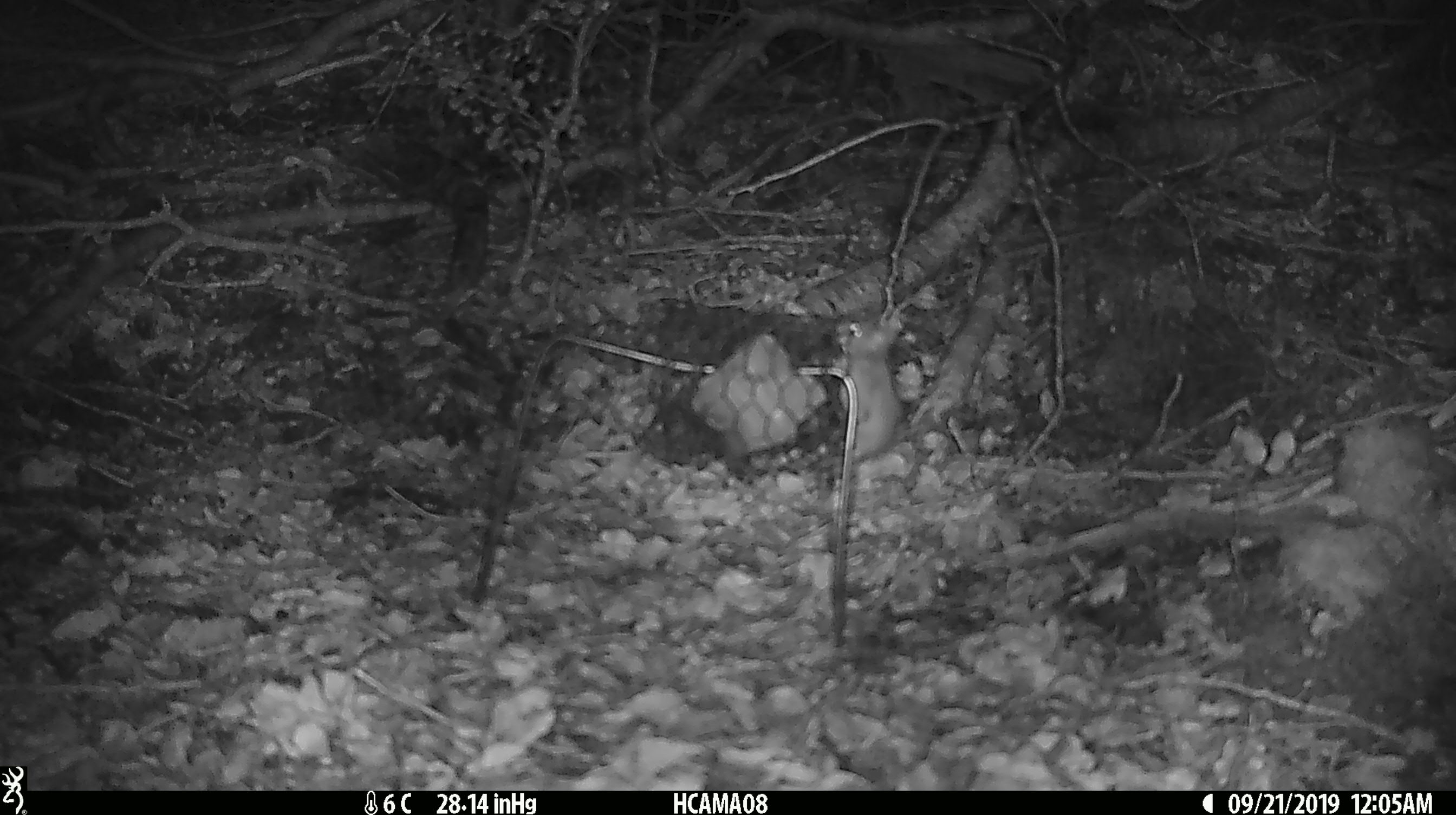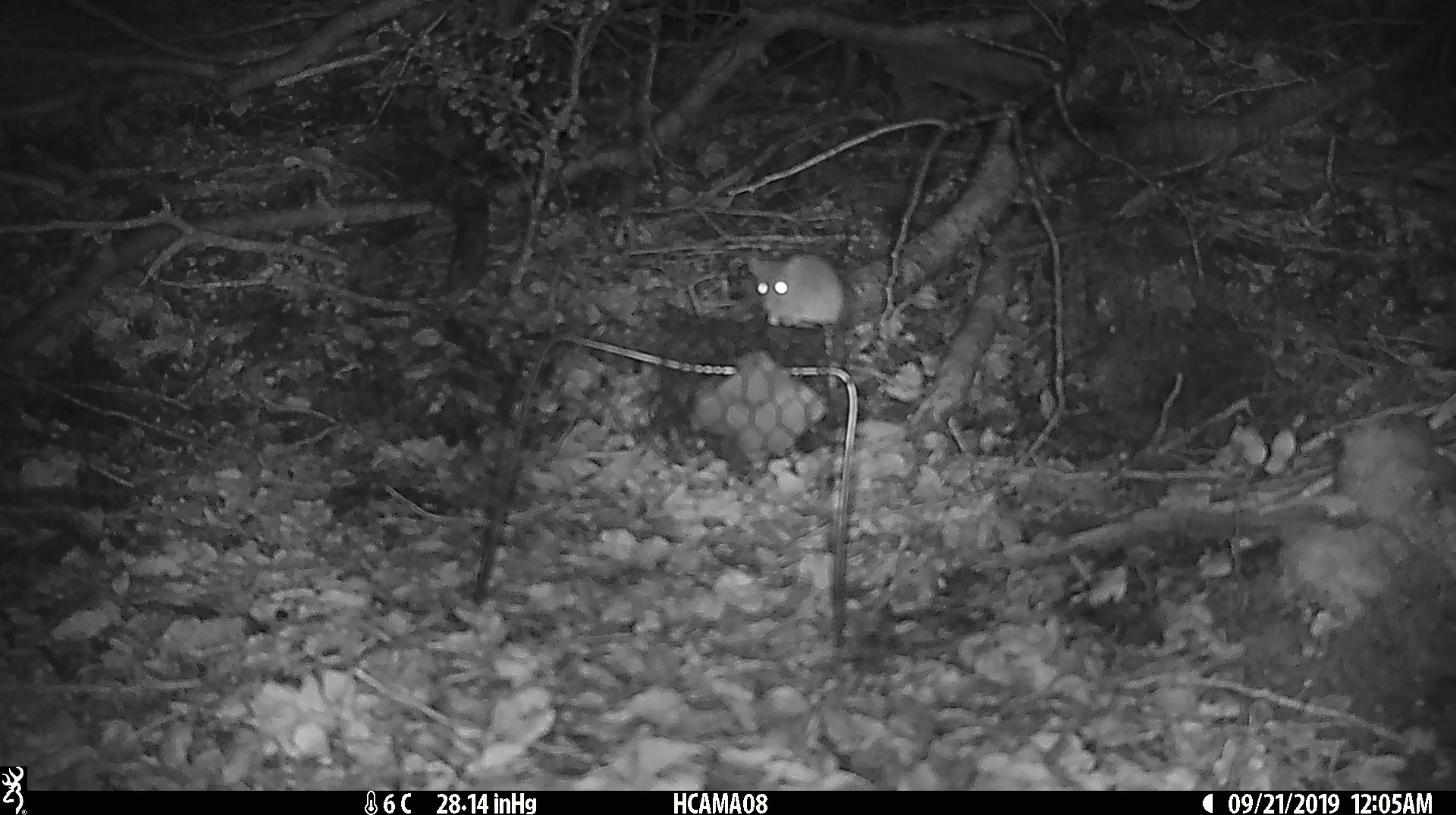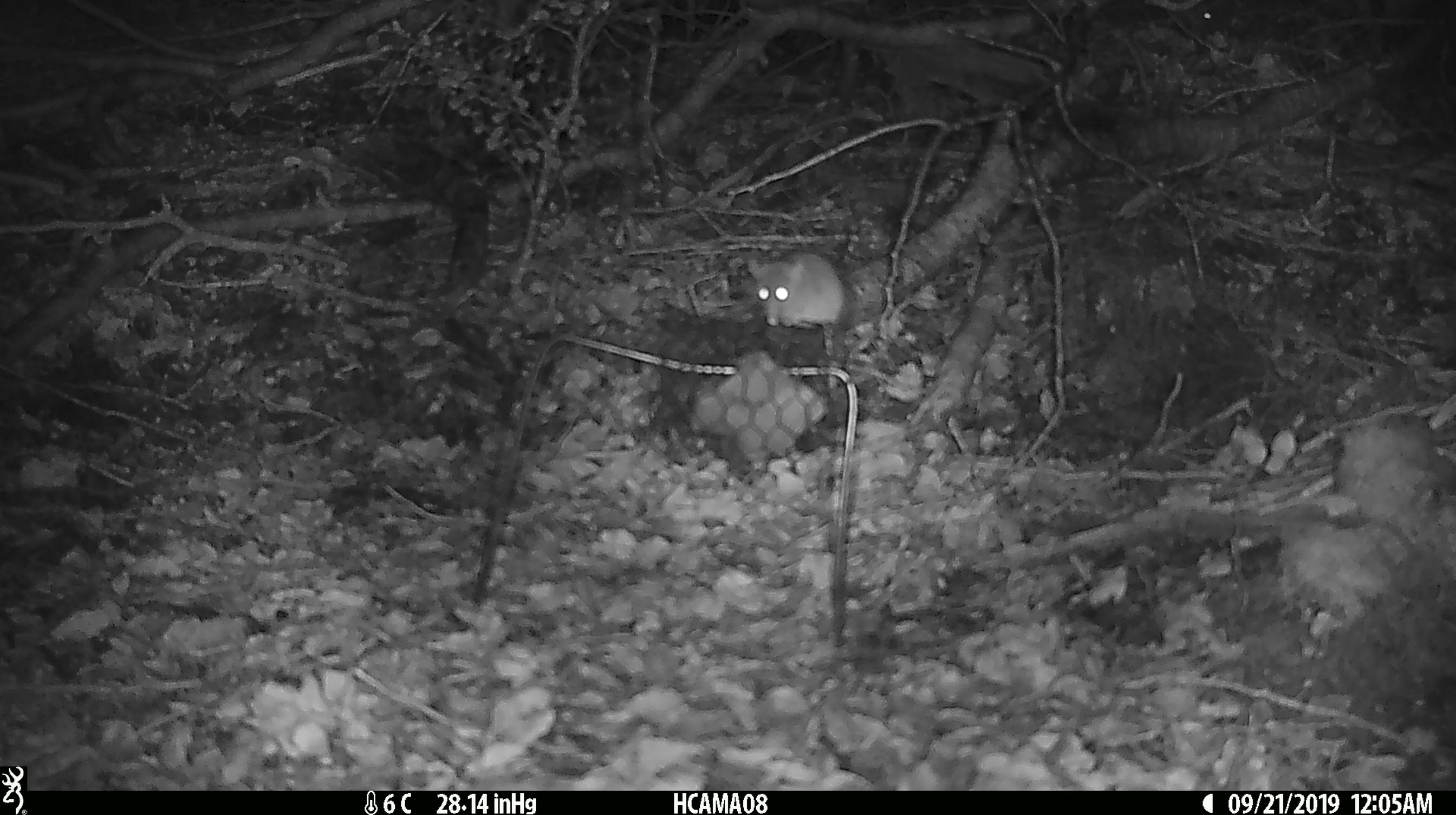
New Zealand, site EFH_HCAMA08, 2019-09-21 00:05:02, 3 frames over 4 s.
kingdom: Animalia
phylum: Chordata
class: Mammalia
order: Rodentia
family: Muridae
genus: Mus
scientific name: Mus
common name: mouse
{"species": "mouse (Mus)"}